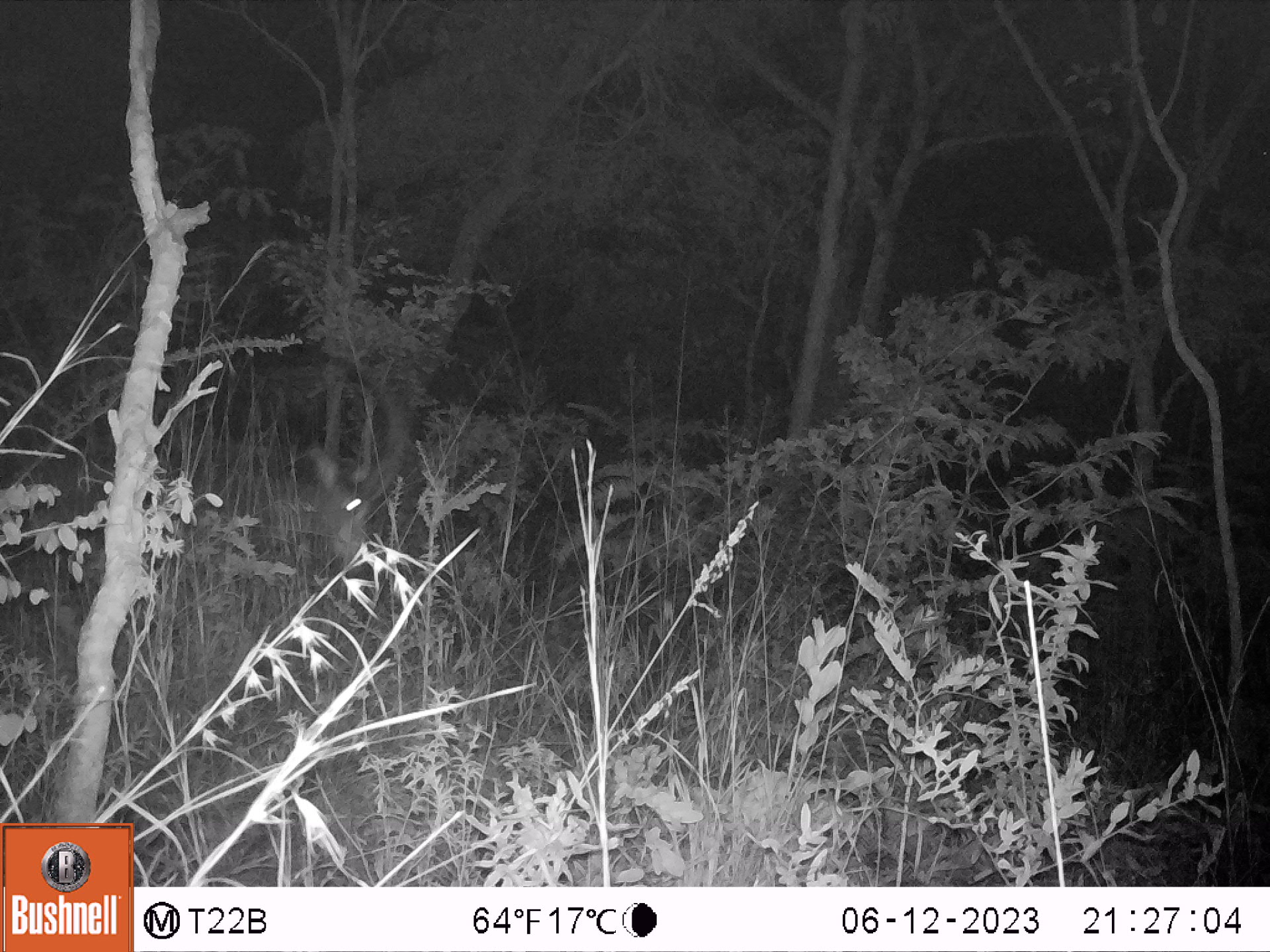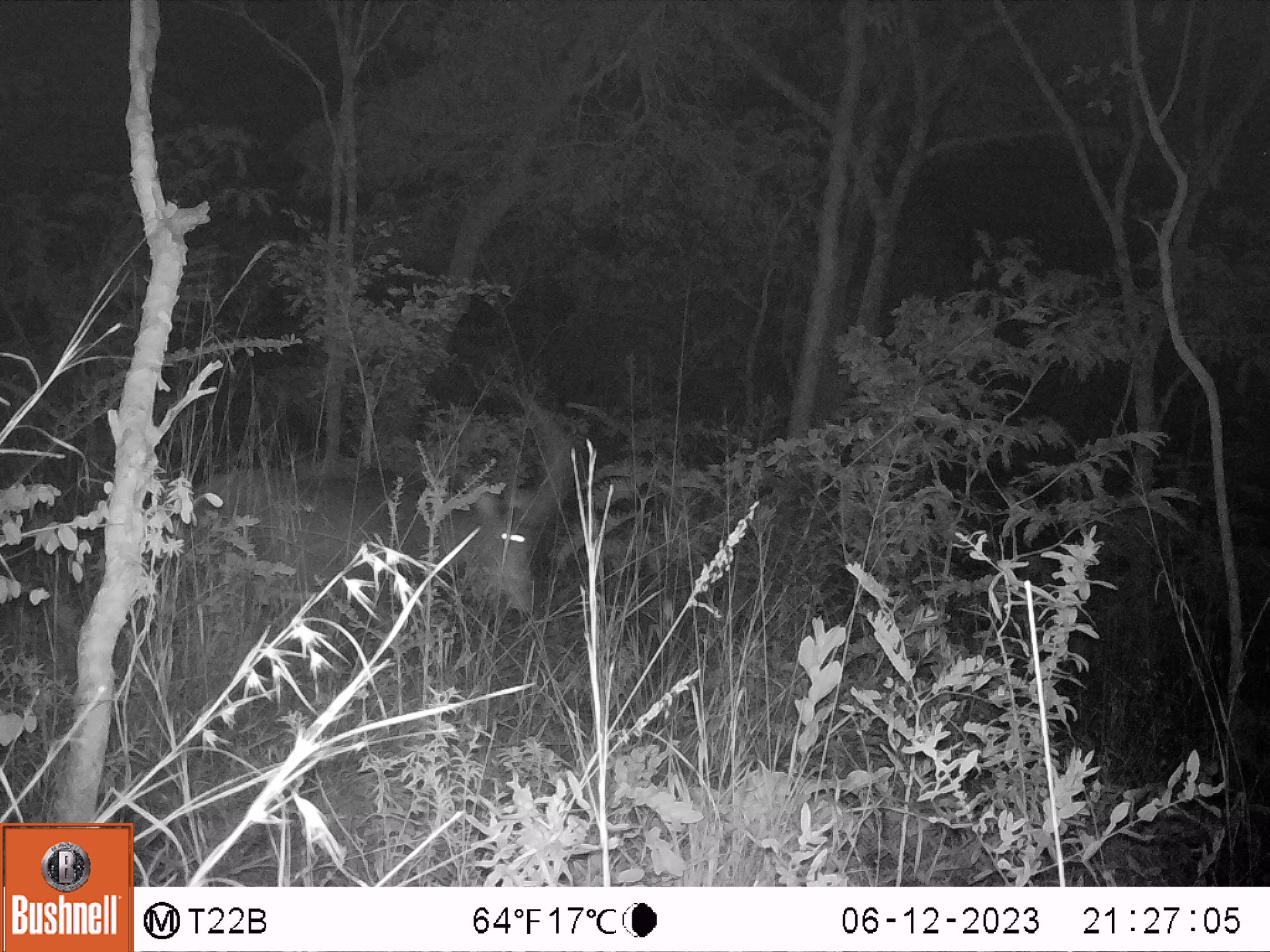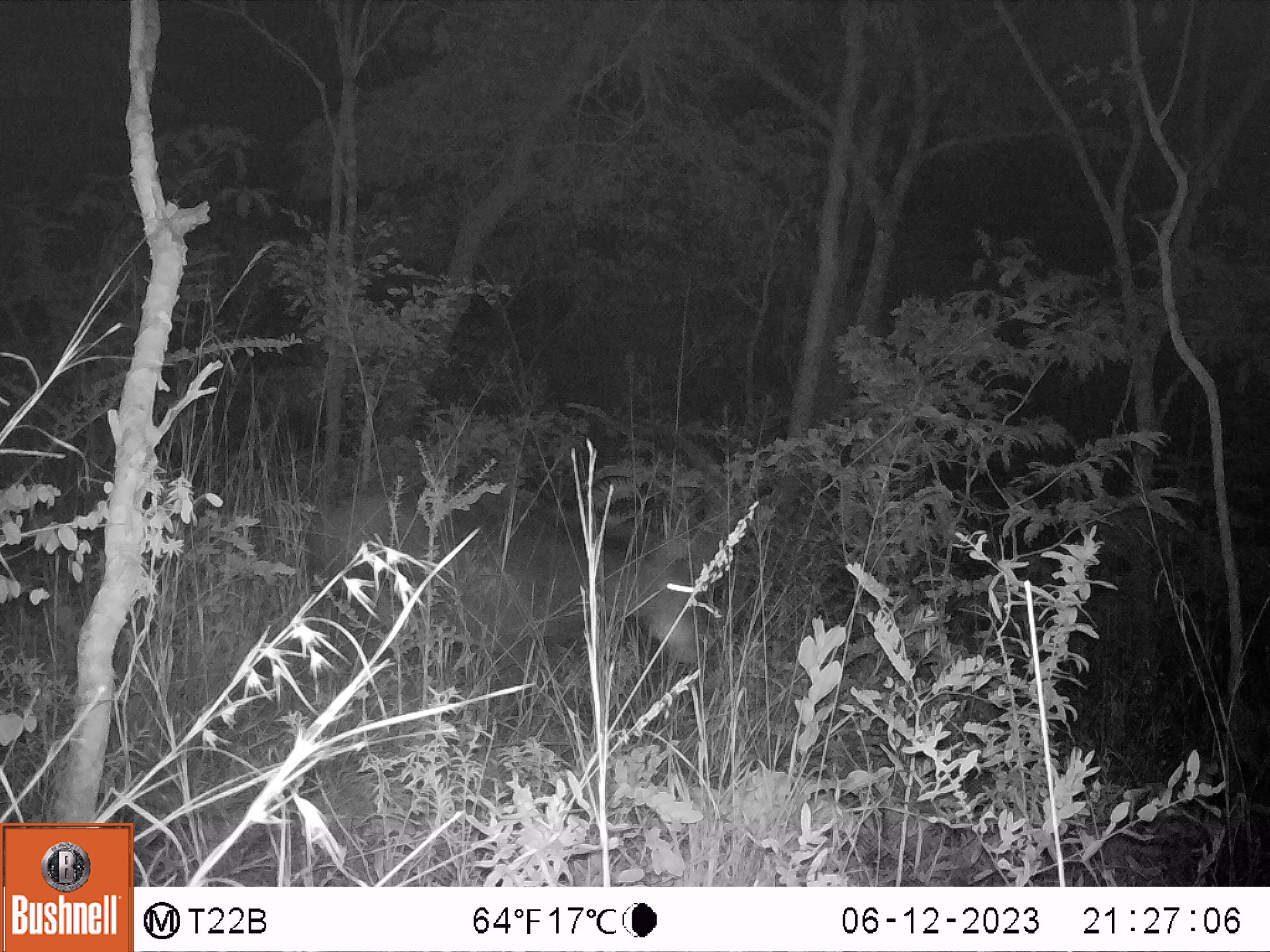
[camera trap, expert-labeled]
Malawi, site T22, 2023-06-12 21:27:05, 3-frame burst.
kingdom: Animalia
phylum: Chordata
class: Mammalia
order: Artiodactyla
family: Bovidae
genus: Hippotragus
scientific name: Hippotragus niger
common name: sable antelope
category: sable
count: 1